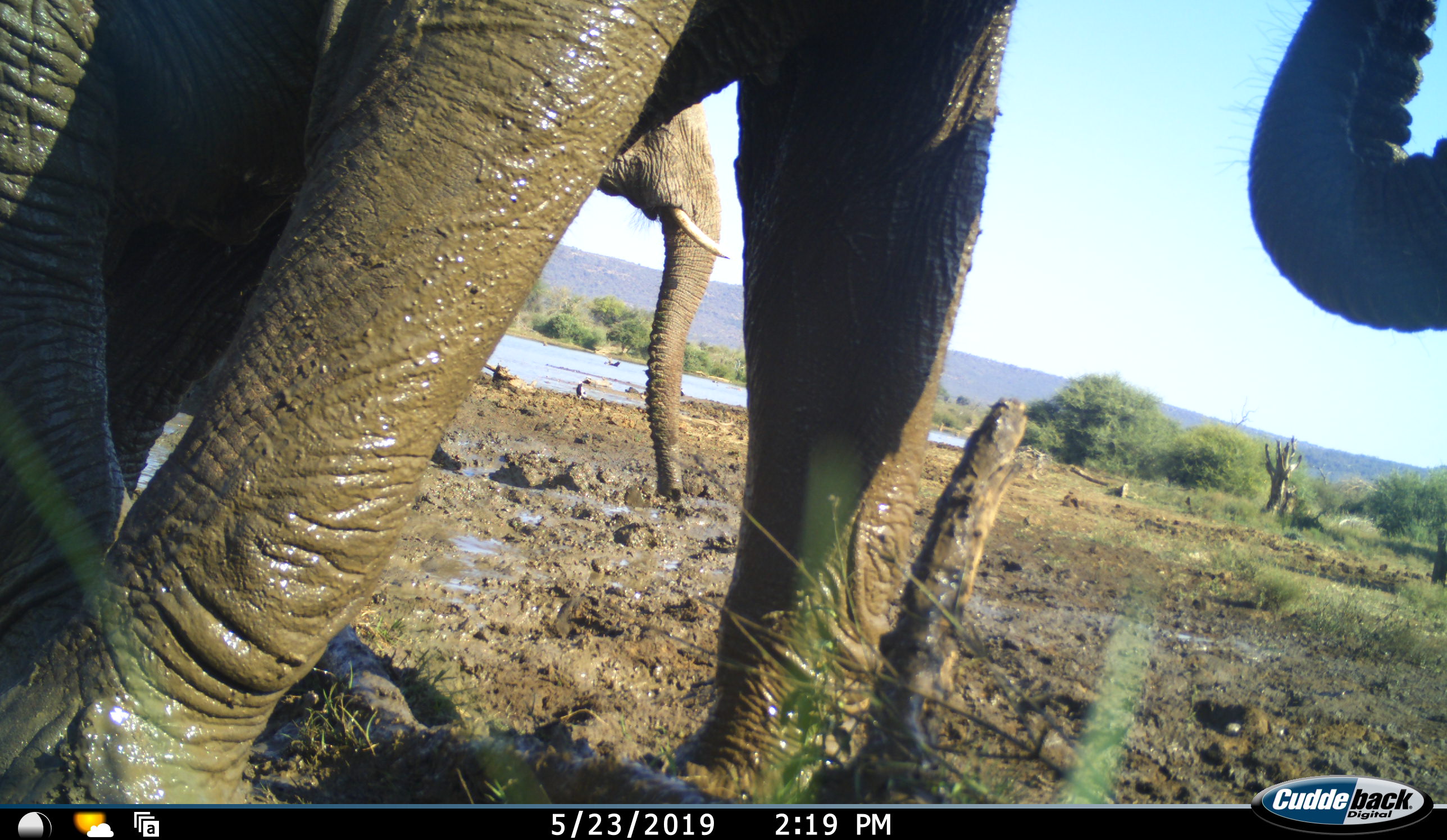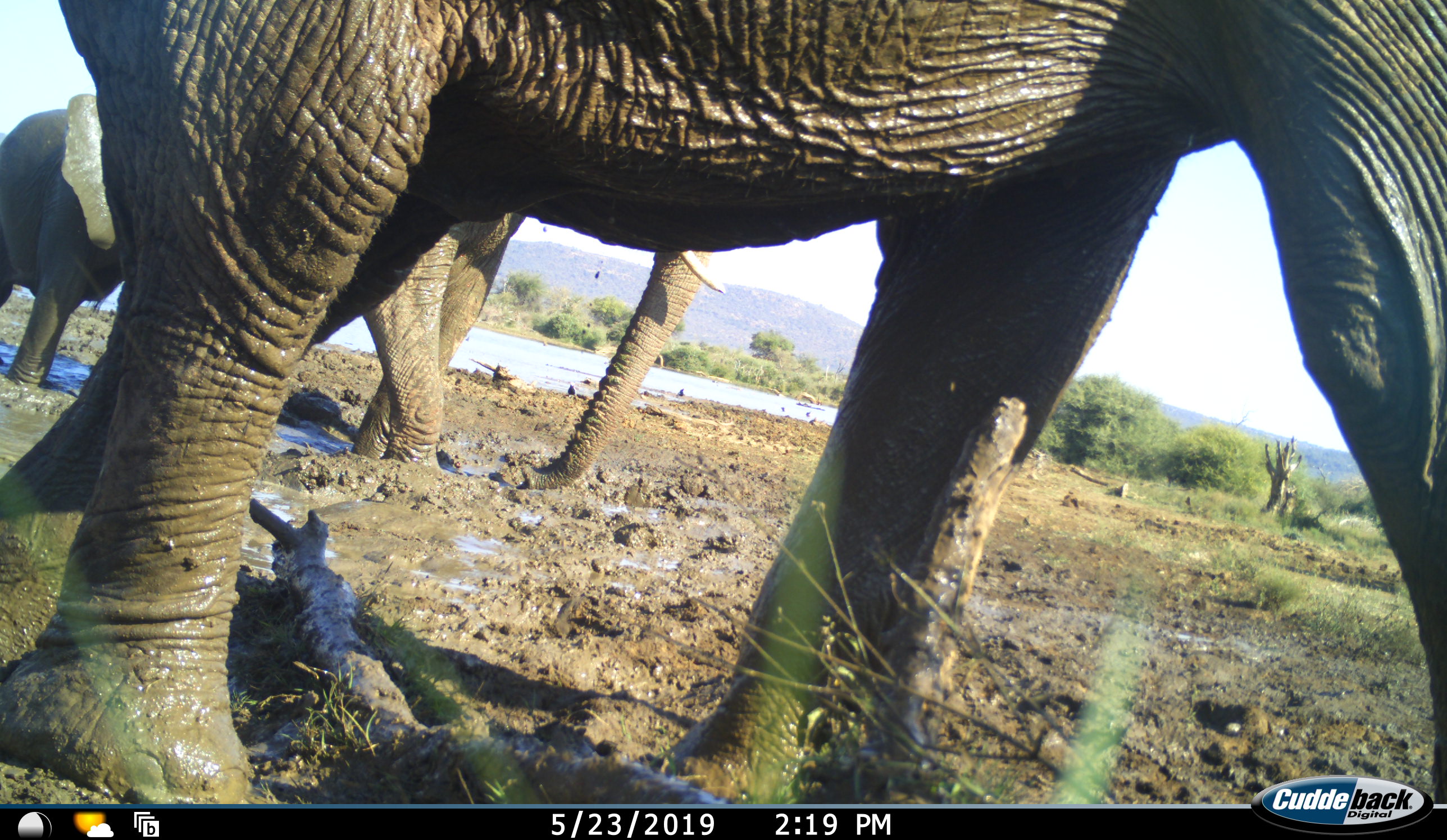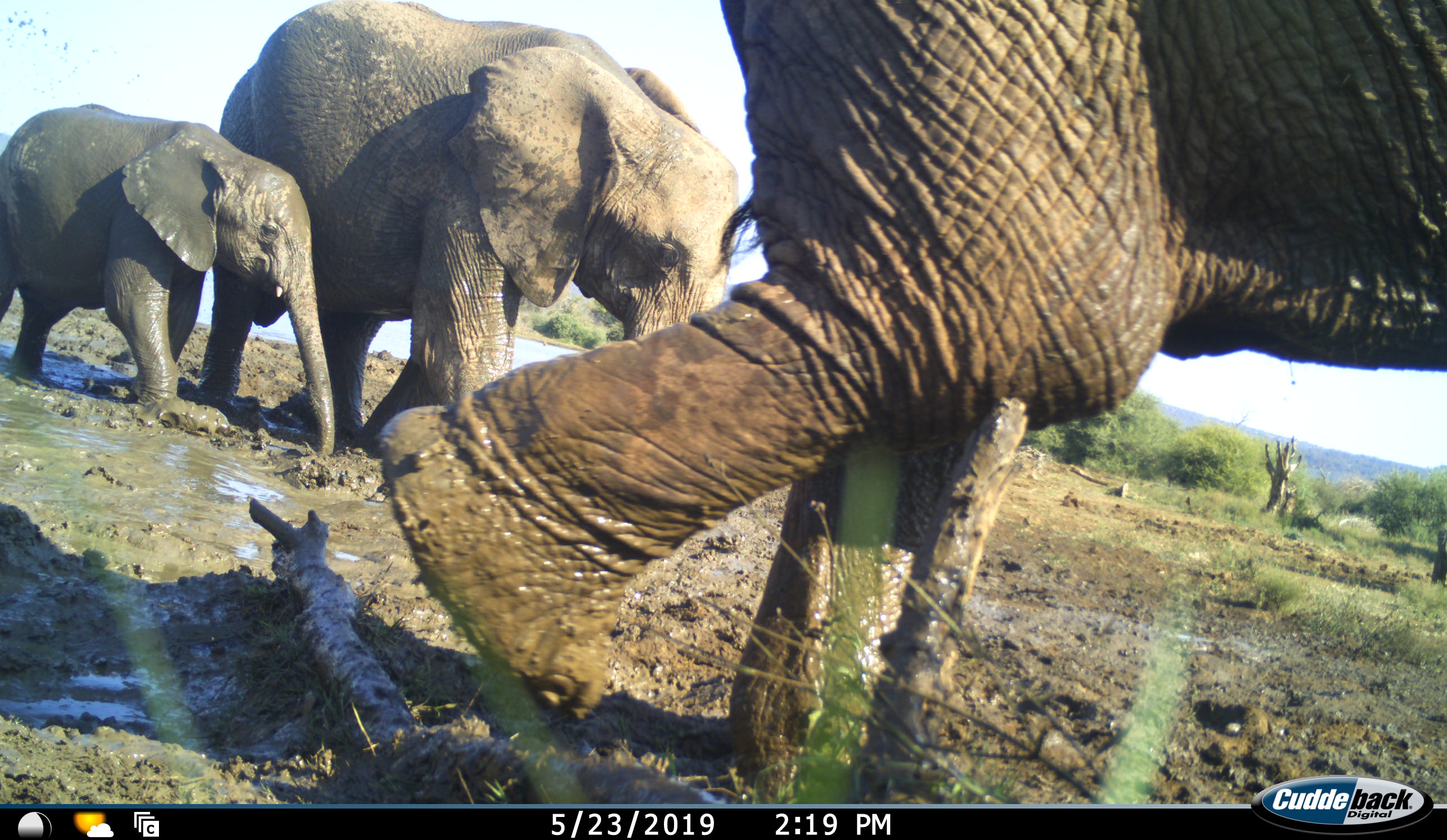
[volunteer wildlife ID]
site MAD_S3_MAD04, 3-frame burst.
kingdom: Animalia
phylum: Chordata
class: Mammalia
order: Proboscidea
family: Elephantidae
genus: Loxodonta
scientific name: Loxodonta africana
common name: african bush elephant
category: elephant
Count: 3.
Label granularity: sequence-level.